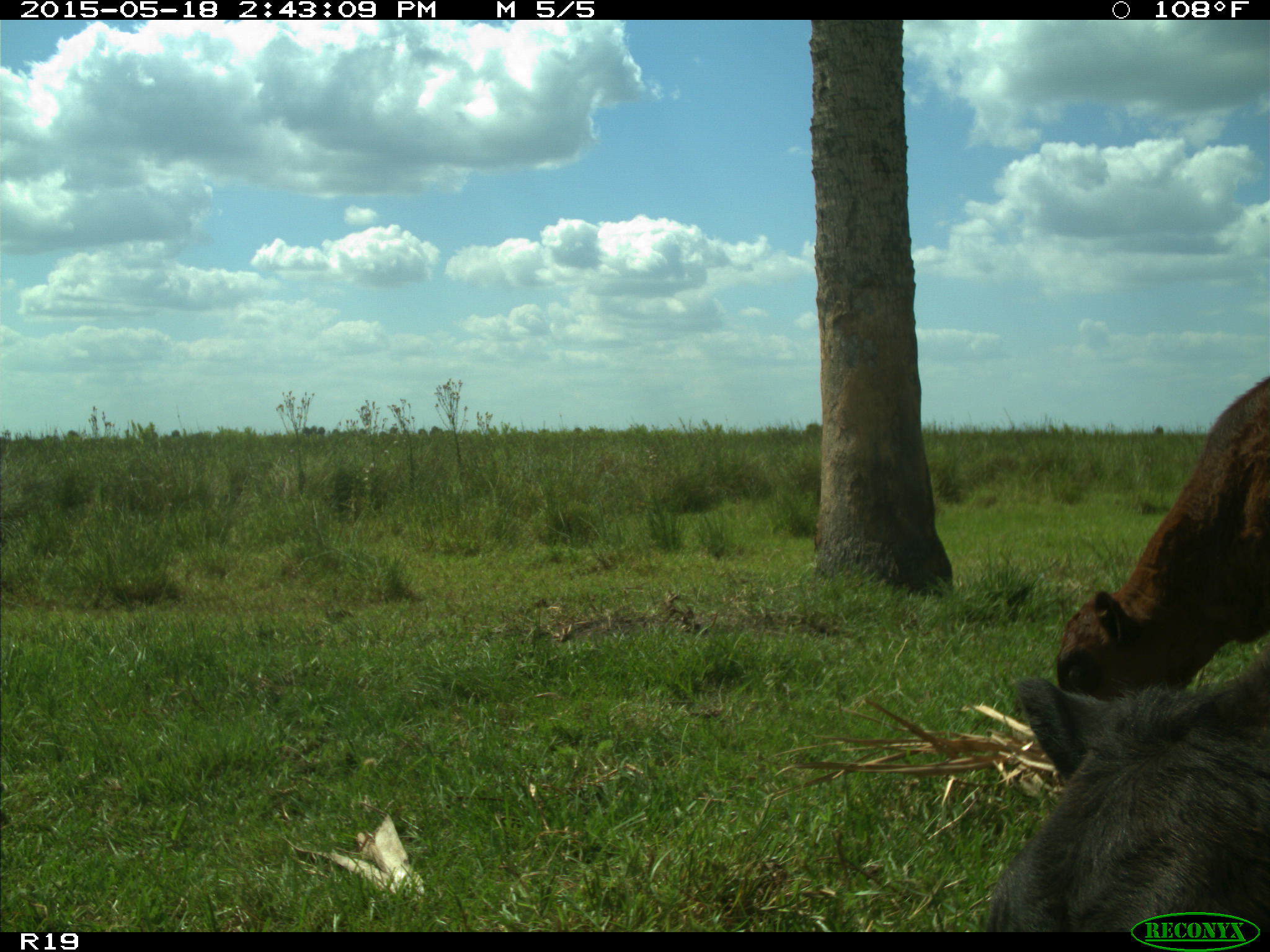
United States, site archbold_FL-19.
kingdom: Animalia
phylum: Chordata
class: Mammalia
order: Artiodactyla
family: Bovidae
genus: Bos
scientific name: Bos taurus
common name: domestic cow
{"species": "Bos taurus (domestic cow)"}